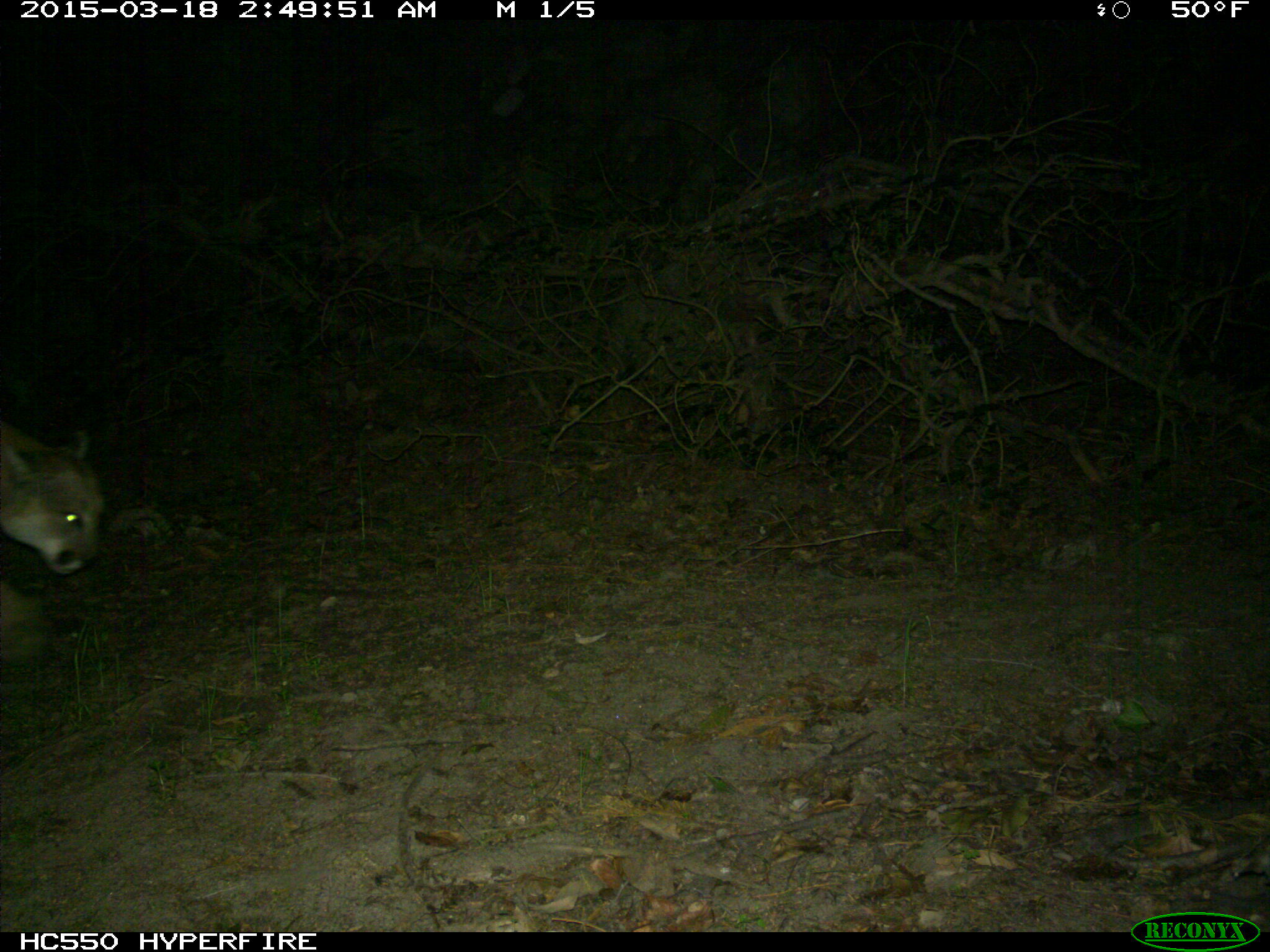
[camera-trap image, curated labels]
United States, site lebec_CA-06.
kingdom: Animalia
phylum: Chordata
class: Mammalia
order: Carnivora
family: Felidae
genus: Puma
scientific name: Puma concolor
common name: mountain lion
Puma concolor (mountain lion).